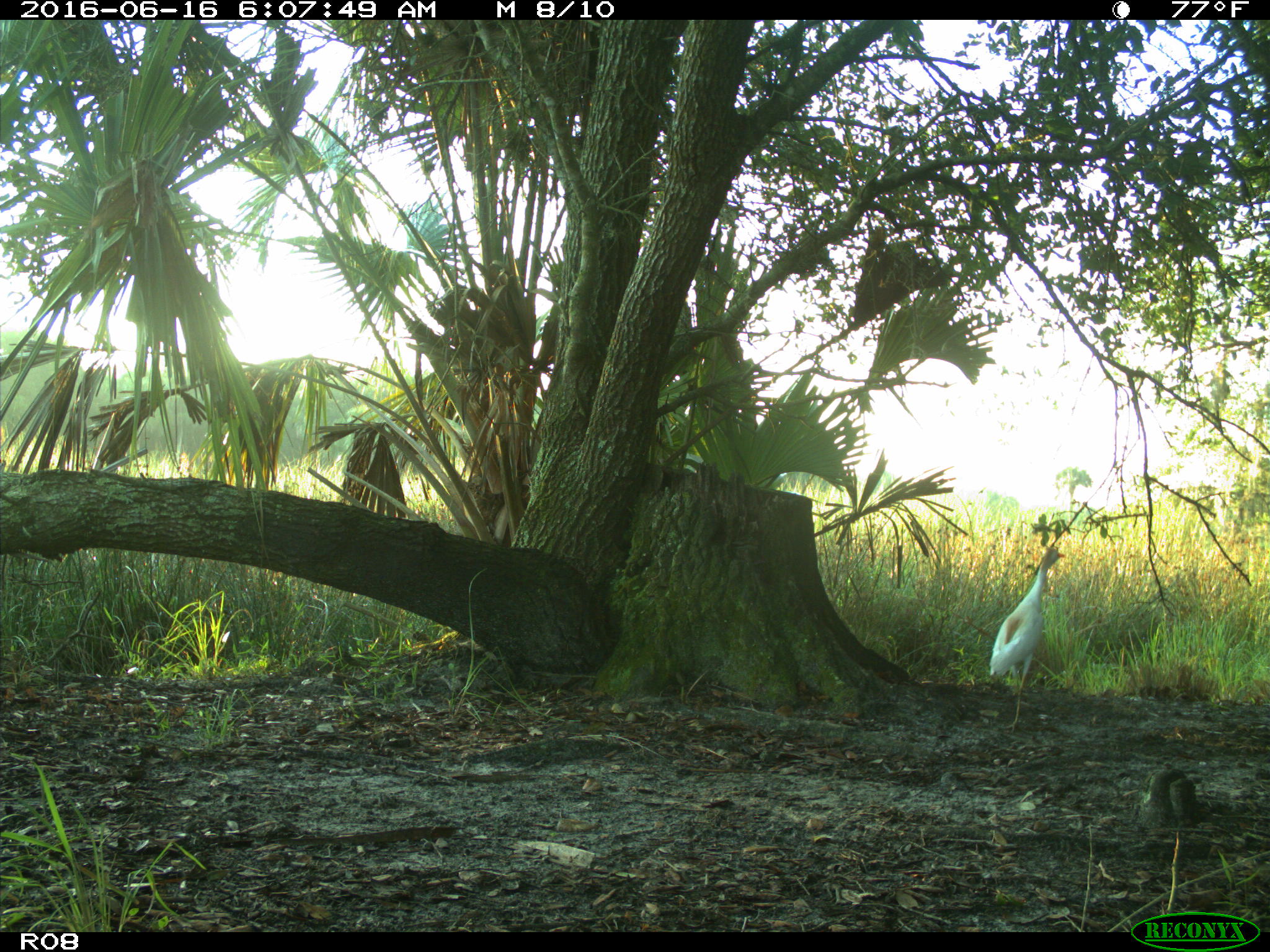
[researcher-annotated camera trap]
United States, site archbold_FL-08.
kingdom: Animalia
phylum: Chordata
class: Aves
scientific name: Aves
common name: birds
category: unidentified bird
Unidentified bird (birds) (Aves).